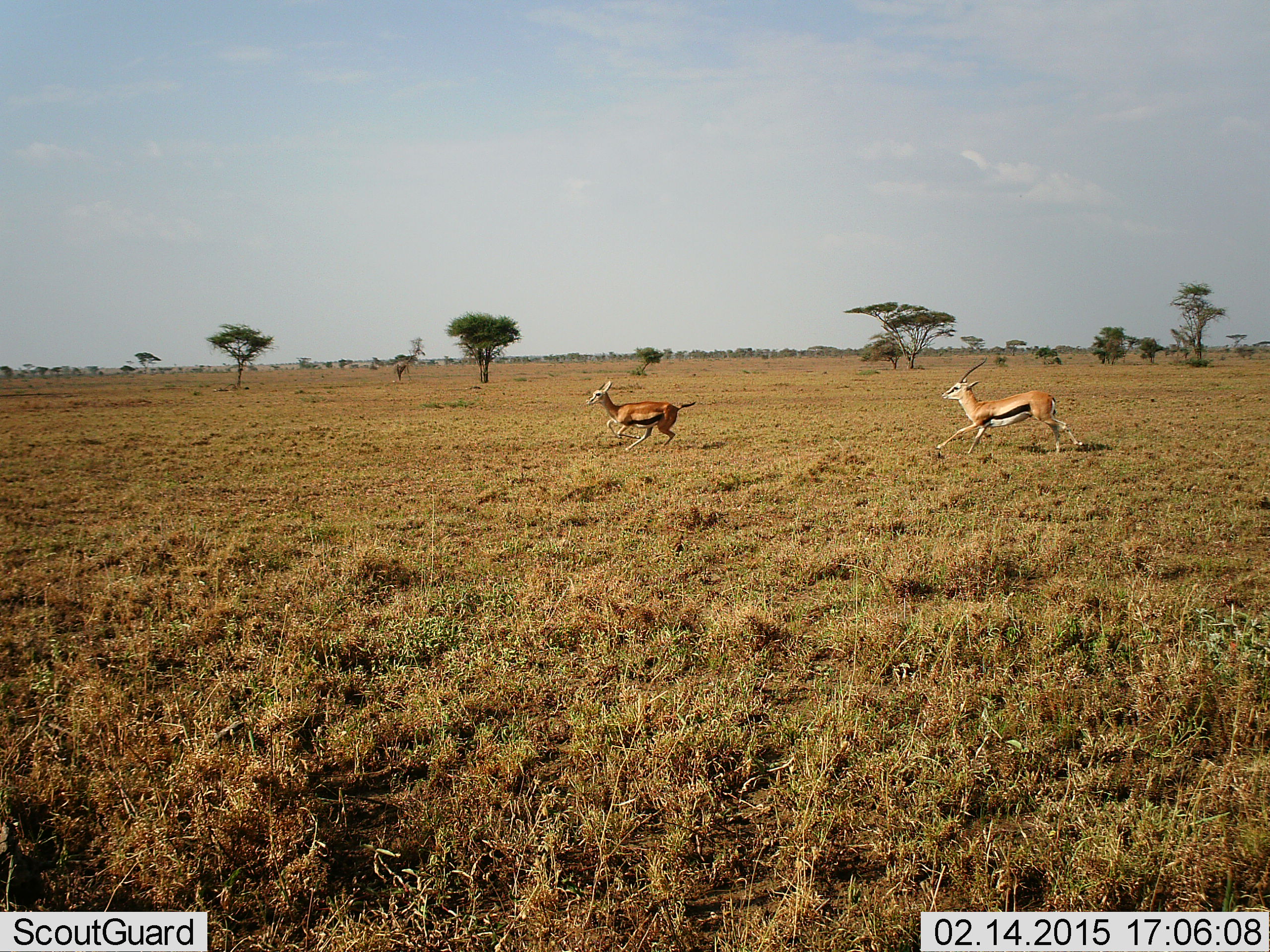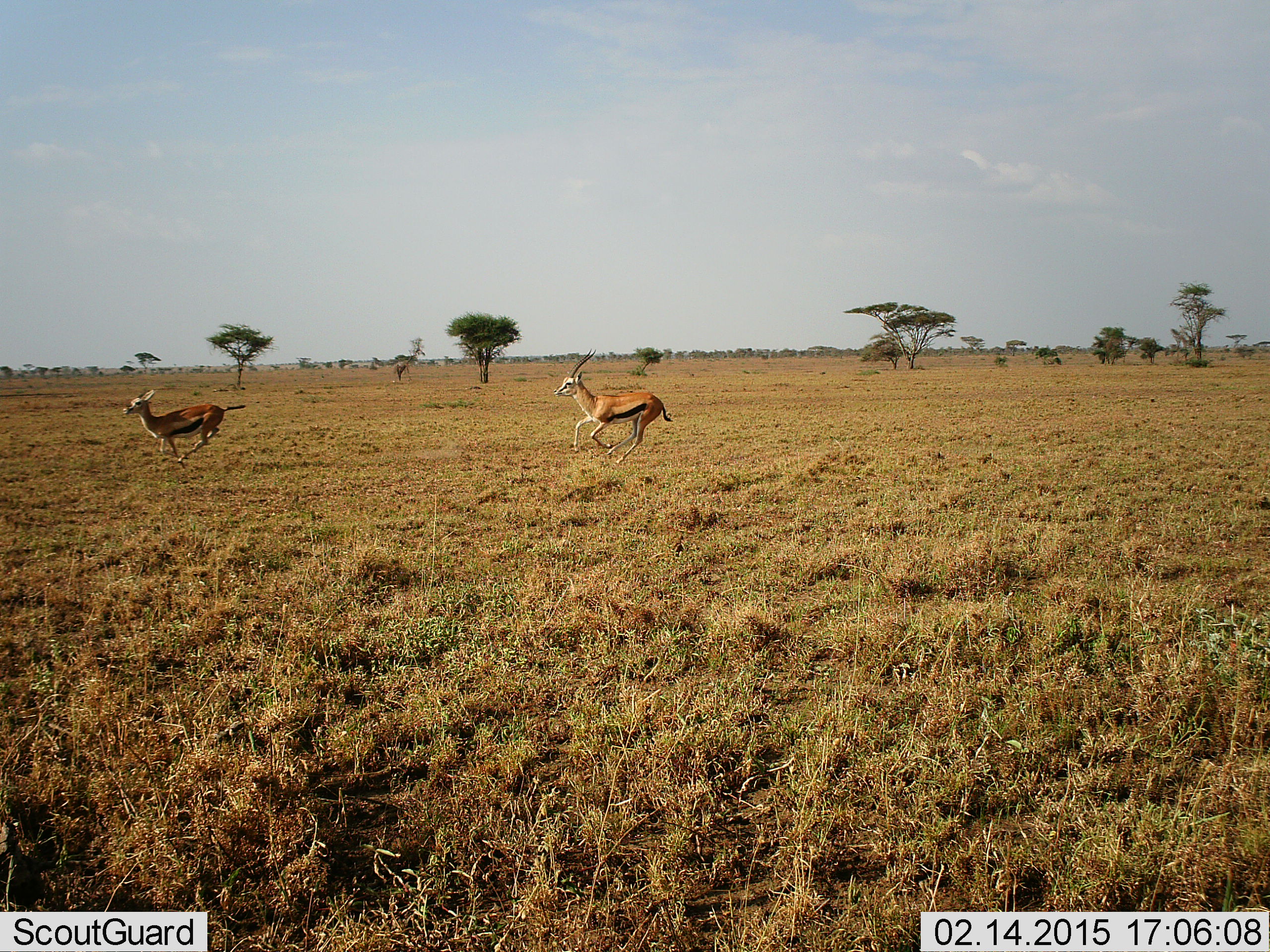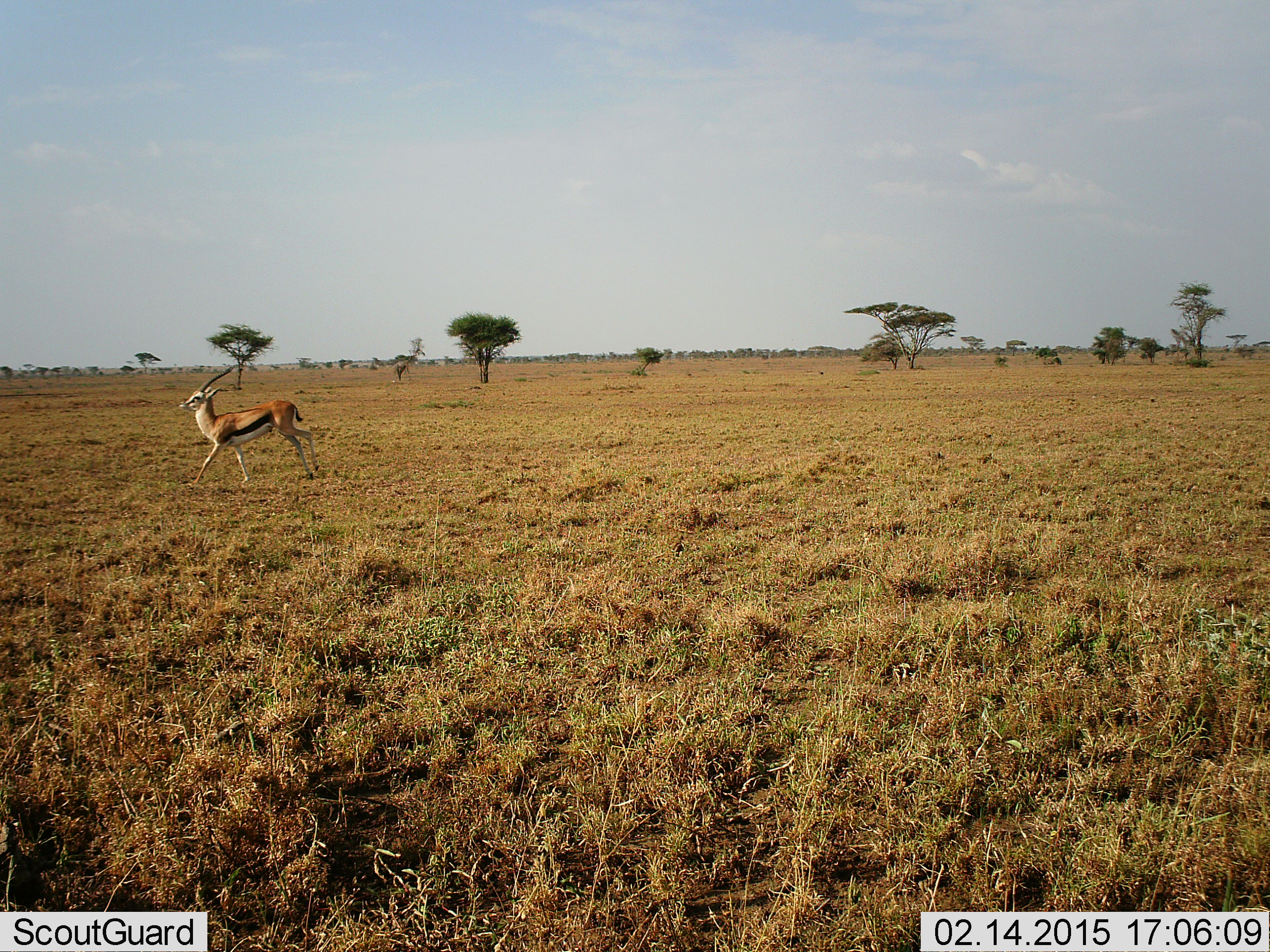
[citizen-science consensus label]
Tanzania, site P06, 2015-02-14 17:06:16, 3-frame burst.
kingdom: Animalia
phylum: Chordata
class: Mammalia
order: Artiodactyla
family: Bovidae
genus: Eudorcas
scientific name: Eudorcas thomsonii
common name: thomson's gazelle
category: gazellethomsons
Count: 2.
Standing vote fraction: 9%.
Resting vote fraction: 0%.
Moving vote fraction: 100%.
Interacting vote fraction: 18%.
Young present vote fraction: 0%.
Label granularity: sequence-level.